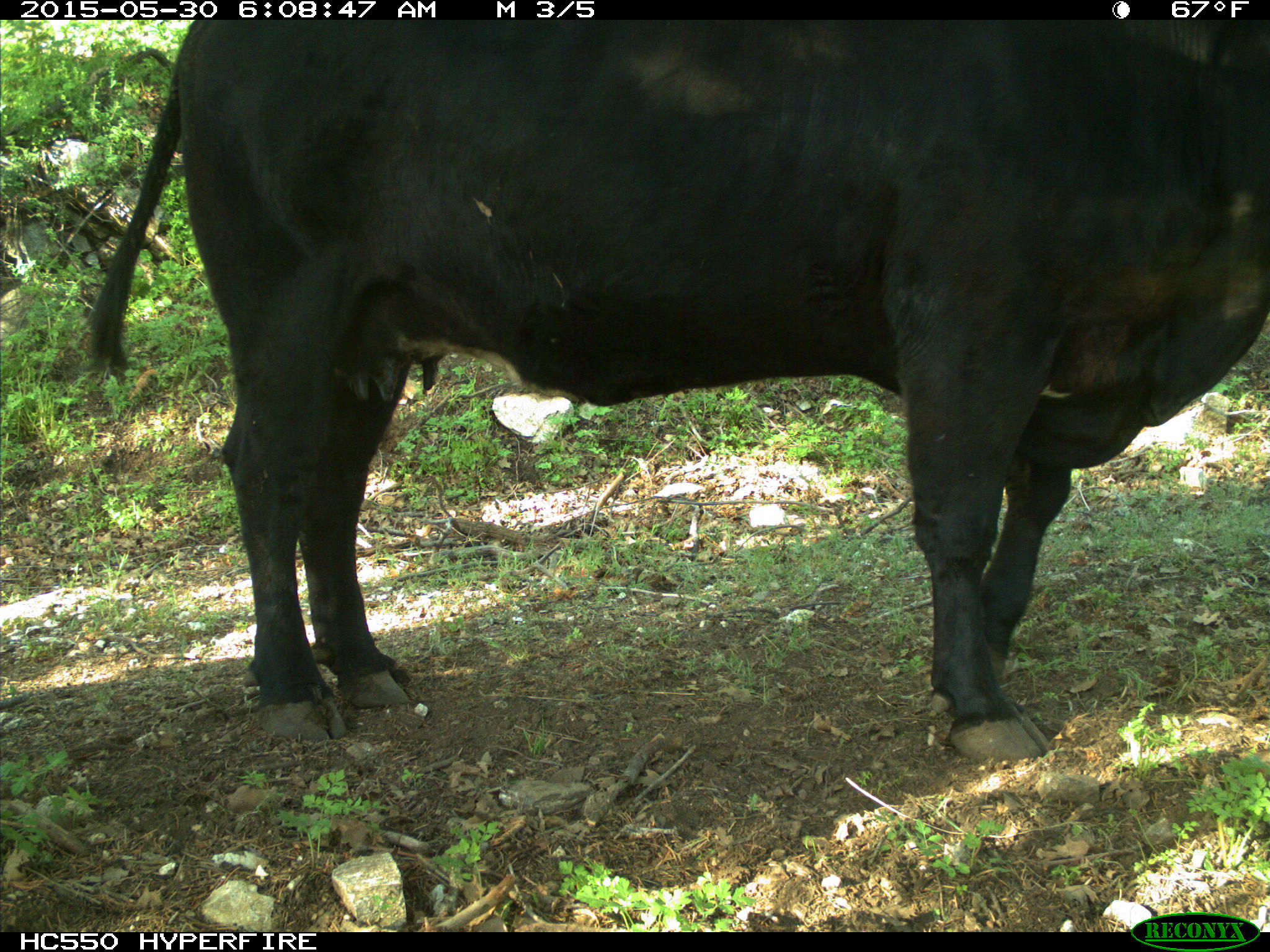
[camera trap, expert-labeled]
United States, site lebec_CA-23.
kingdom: Animalia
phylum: Chordata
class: Mammalia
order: Artiodactyla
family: Bovidae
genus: Bos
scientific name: Bos taurus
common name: domestic cow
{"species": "Bos taurus (domestic cow)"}